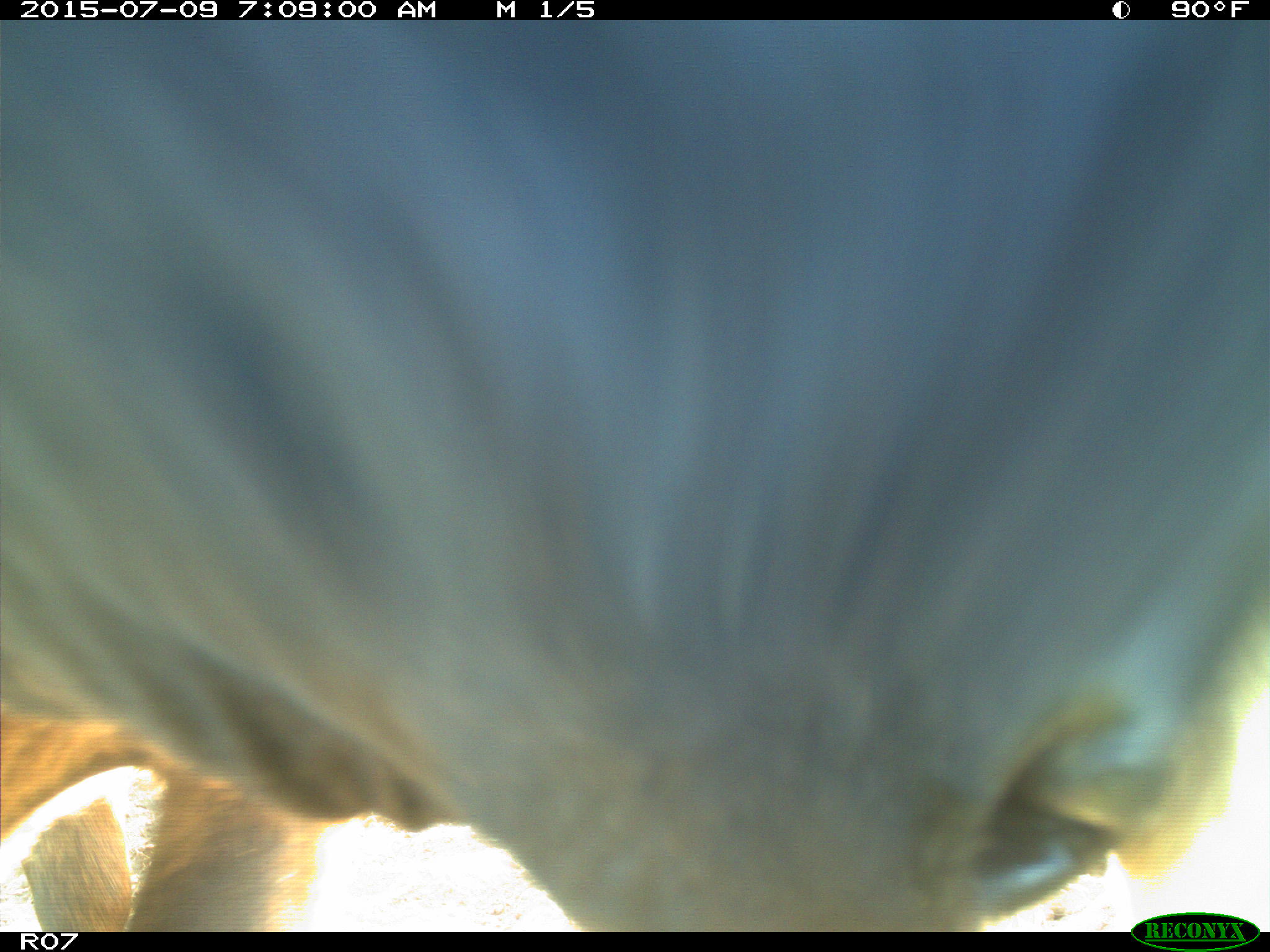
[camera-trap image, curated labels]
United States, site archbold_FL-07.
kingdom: Animalia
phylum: Chordata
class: Mammalia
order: Artiodactyla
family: Bovidae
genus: Bos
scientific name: Bos taurus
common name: domestic cow